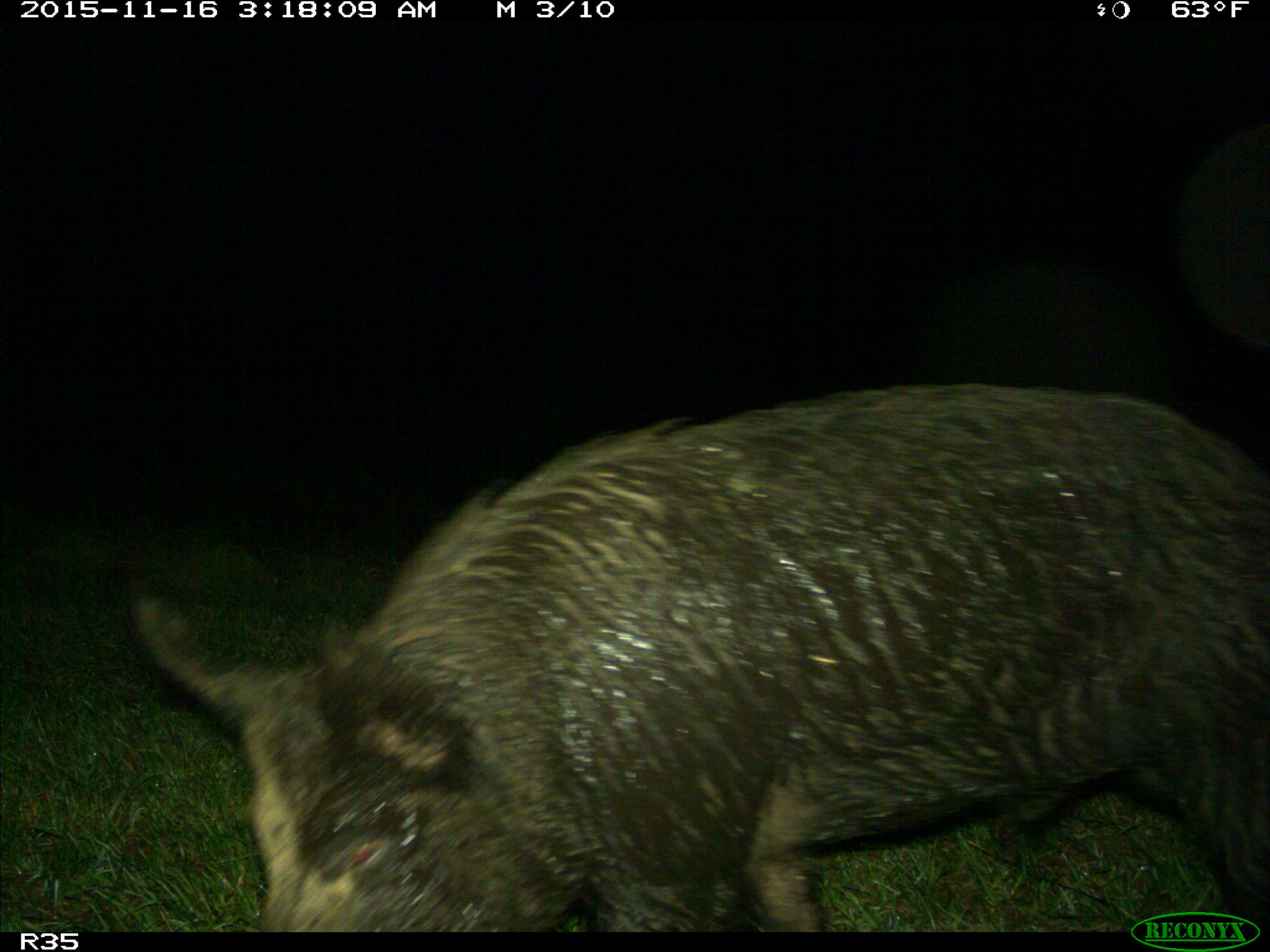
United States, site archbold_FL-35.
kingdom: Animalia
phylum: Chordata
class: Mammalia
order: Artiodactyla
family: Suidae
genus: Sus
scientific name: Sus scrofa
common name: wild boar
Sus scrofa (wild boar).